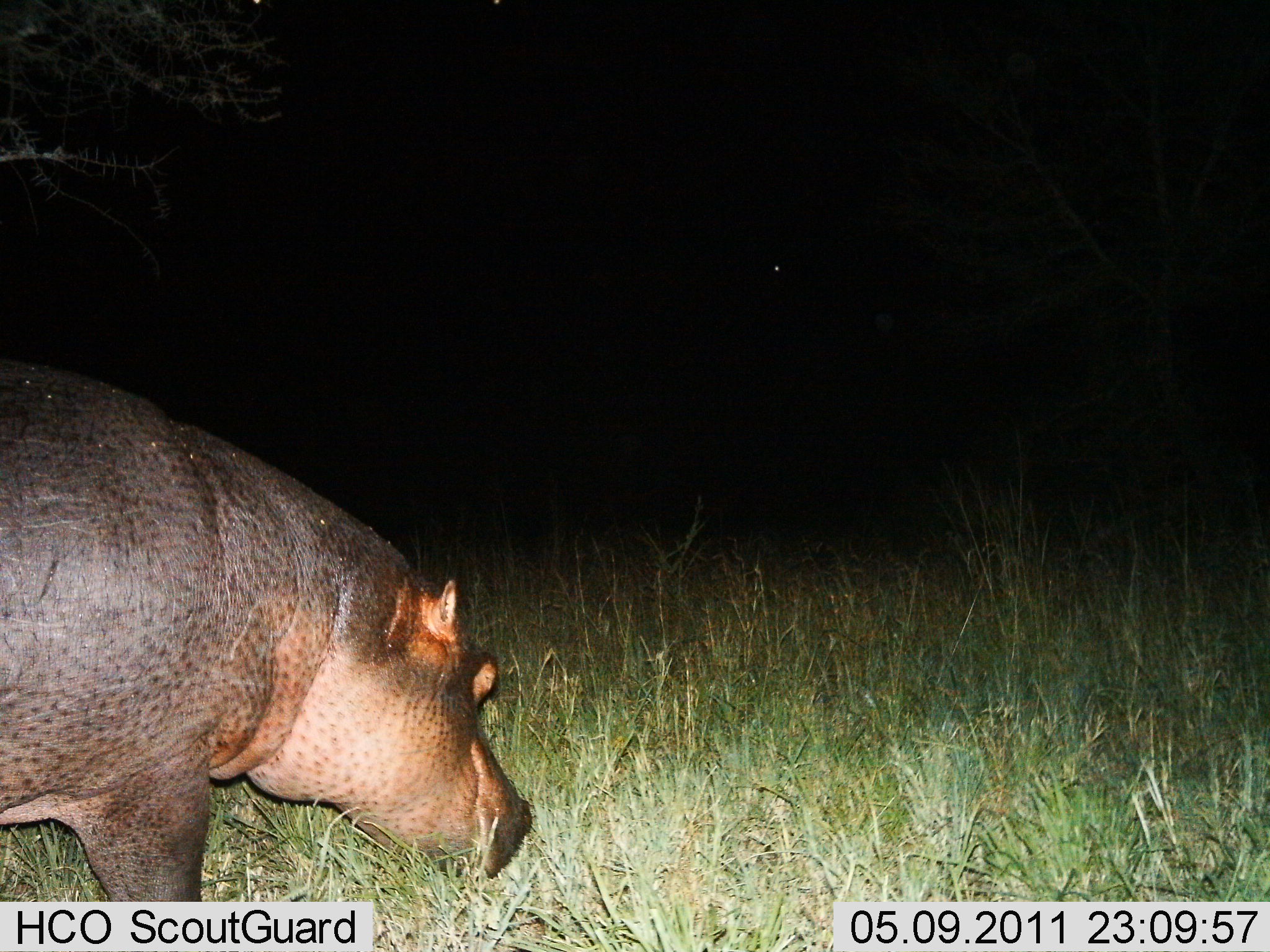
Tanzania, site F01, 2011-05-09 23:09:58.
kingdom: Animalia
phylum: Chordata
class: Mammalia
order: Artiodactyla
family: Hippopotamidae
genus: Hippopotamus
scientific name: Hippopotamus amphibius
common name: hippopotamus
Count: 1.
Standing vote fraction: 46%.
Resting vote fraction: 0%.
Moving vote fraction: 31%.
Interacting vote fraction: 0%.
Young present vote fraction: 0%.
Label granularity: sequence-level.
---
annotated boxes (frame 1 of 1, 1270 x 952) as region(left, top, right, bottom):
animal: region(1, 345, 544, 952)